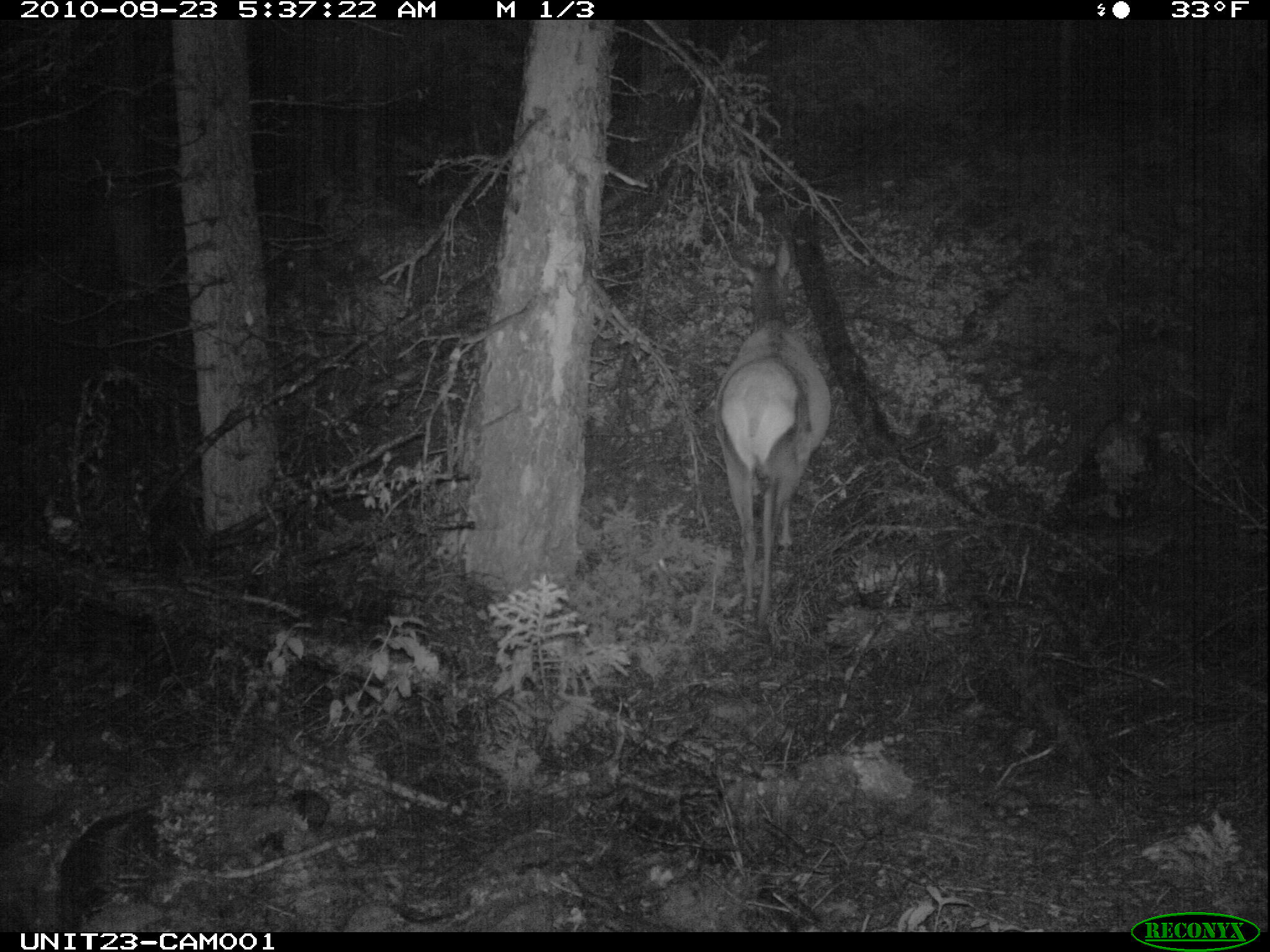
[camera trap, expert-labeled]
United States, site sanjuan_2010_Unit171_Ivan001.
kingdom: Animalia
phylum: Chordata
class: Mammalia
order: Artiodactyla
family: Cervidae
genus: Cervus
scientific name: Cervus elaphus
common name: red deer